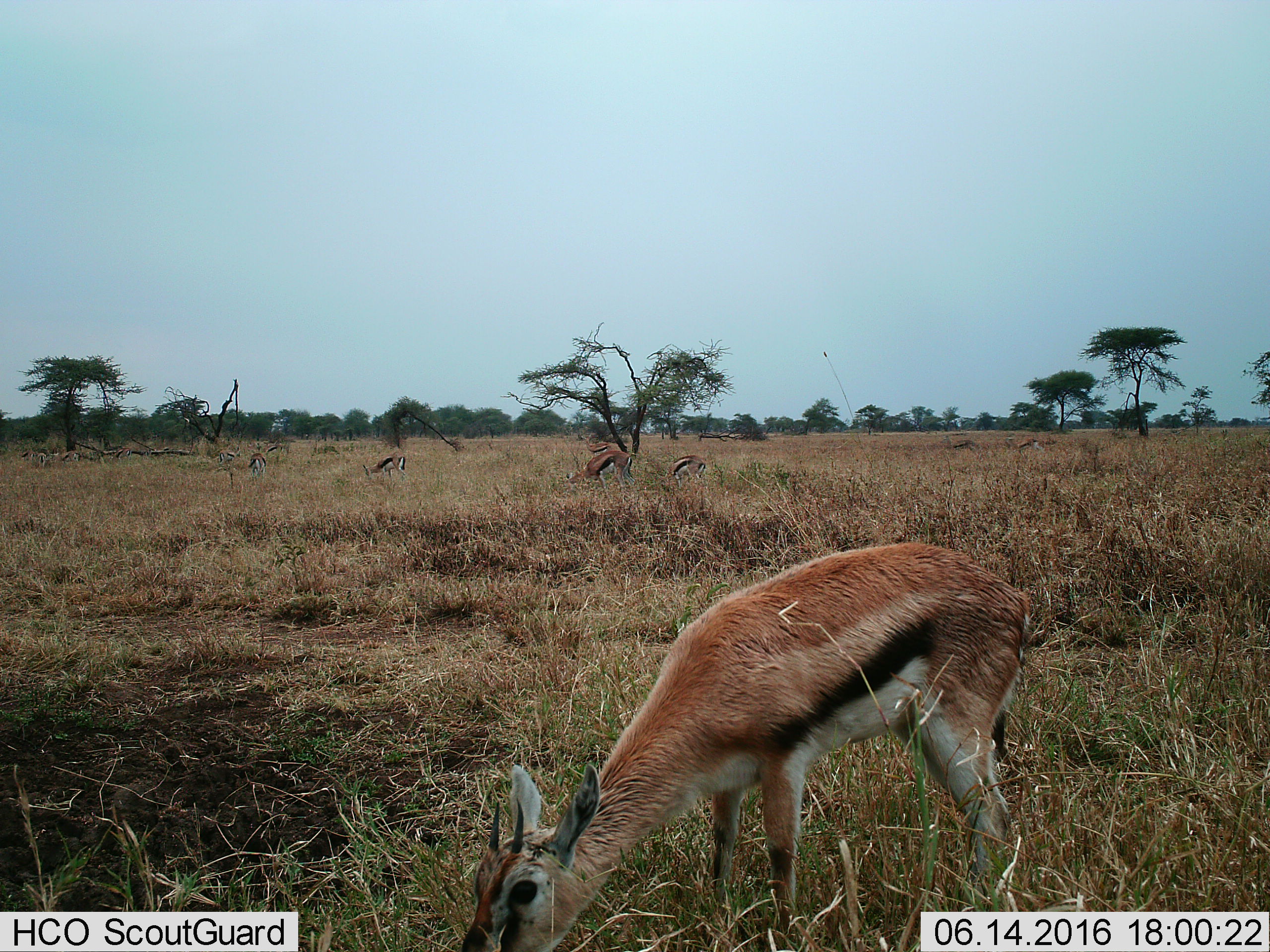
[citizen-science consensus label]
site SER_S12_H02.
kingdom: Animalia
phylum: Chordata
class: Mammalia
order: Artiodactyla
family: Bovidae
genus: Eudorcas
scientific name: Eudorcas thomsonii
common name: thomson's gazelle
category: gazellethomsons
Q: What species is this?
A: Gazellethomsons (thomson's gazelle) (Eudorcas thomsonii).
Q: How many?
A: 11-50.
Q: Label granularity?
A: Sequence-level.